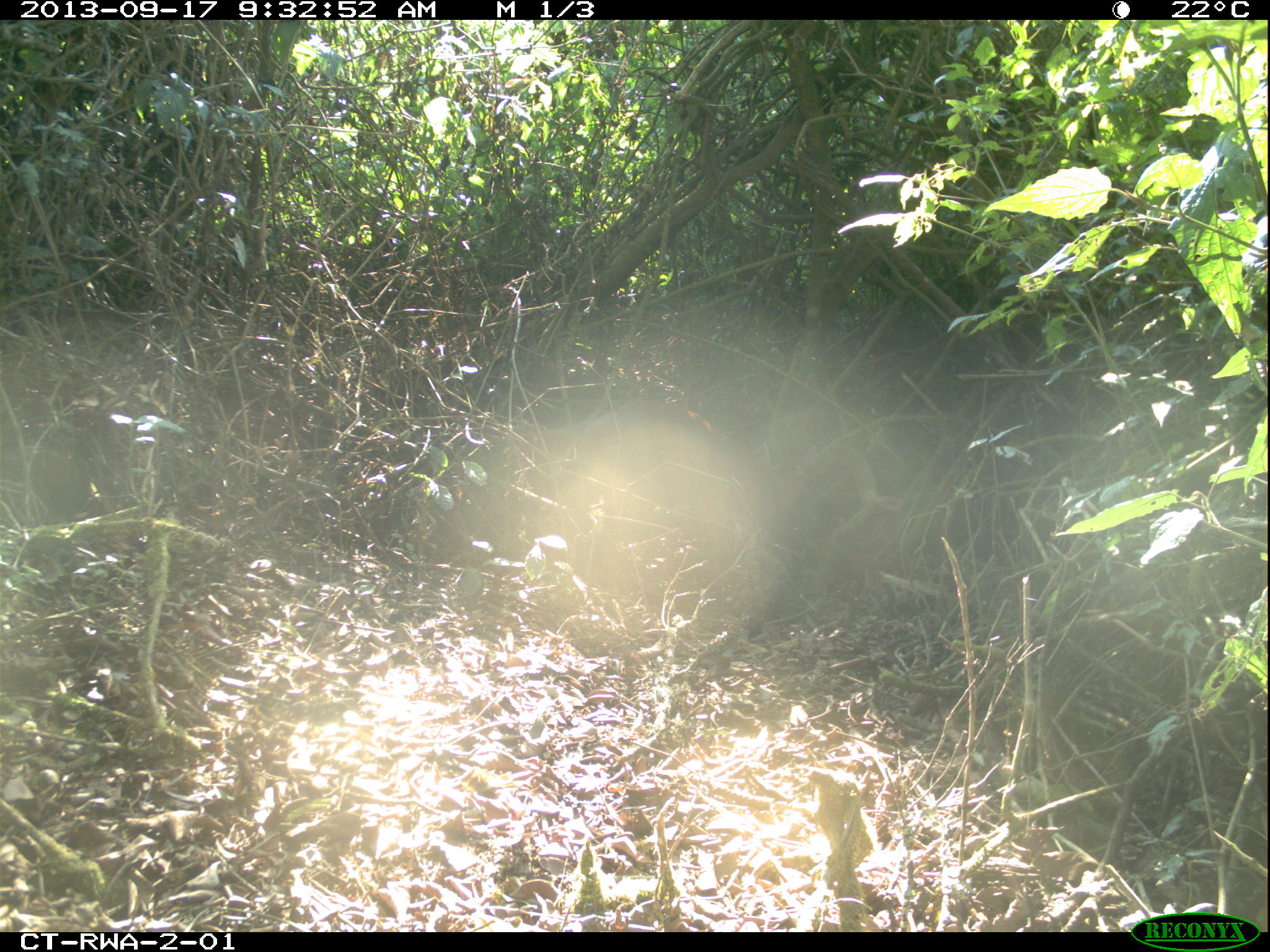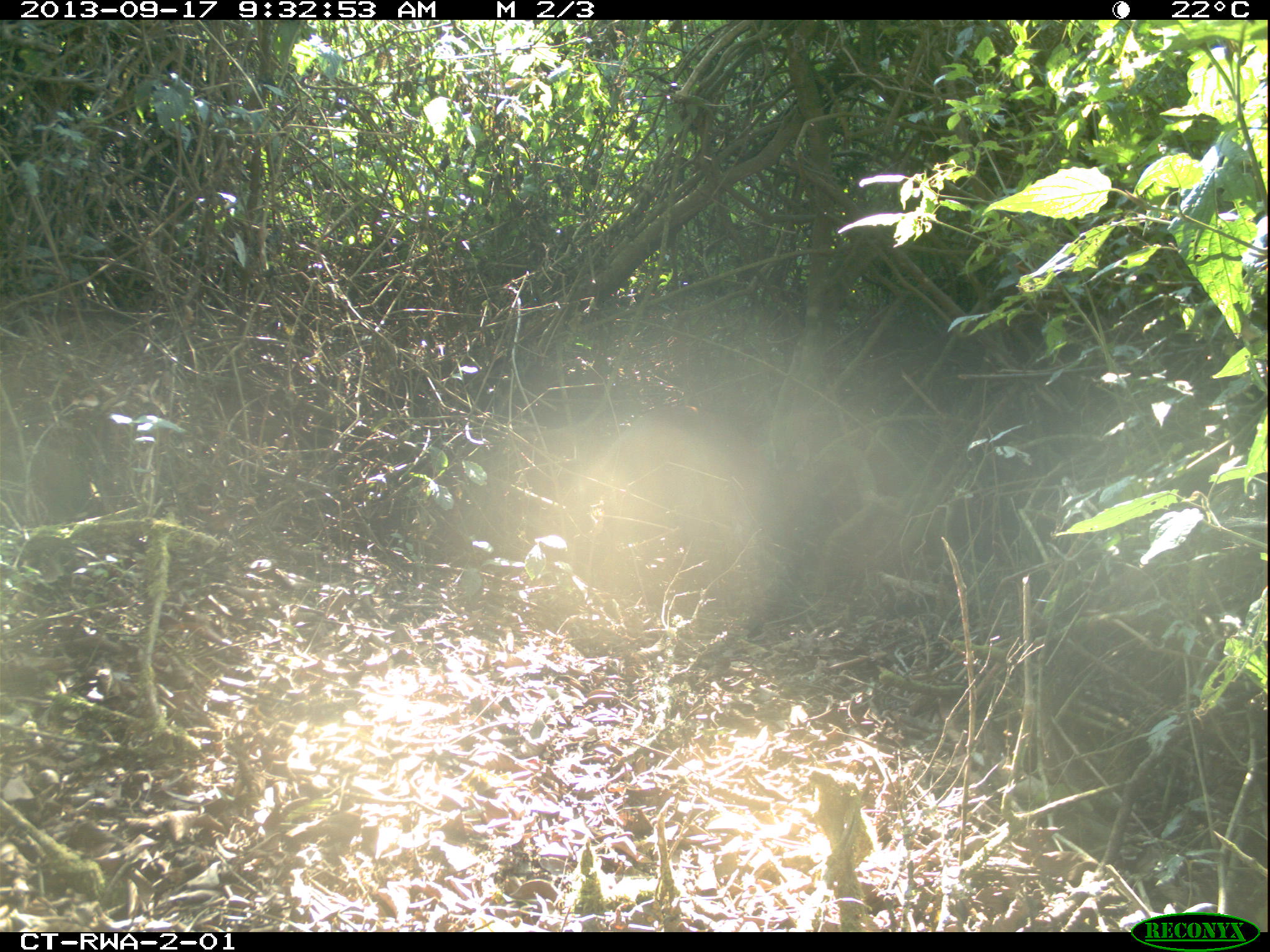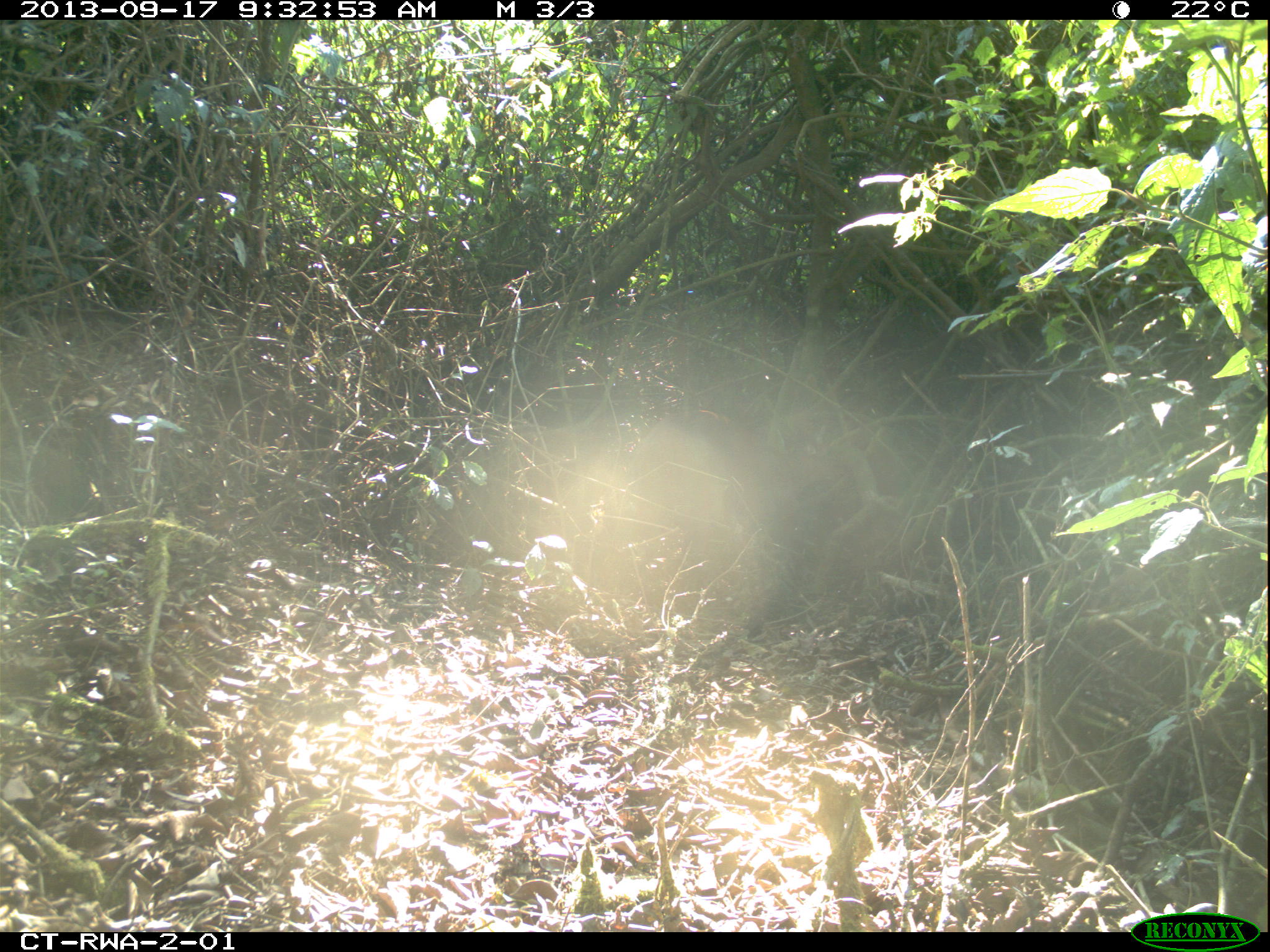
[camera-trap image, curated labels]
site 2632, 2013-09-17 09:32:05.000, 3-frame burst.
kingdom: Animalia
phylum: Chordata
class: Mammalia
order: Artiodactyla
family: Bovidae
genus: Cephalophus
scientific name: Cephalophus nigrifrons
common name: black-fronted duiker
Cephalophus nigrifrons (black-fronted duiker), count 1.